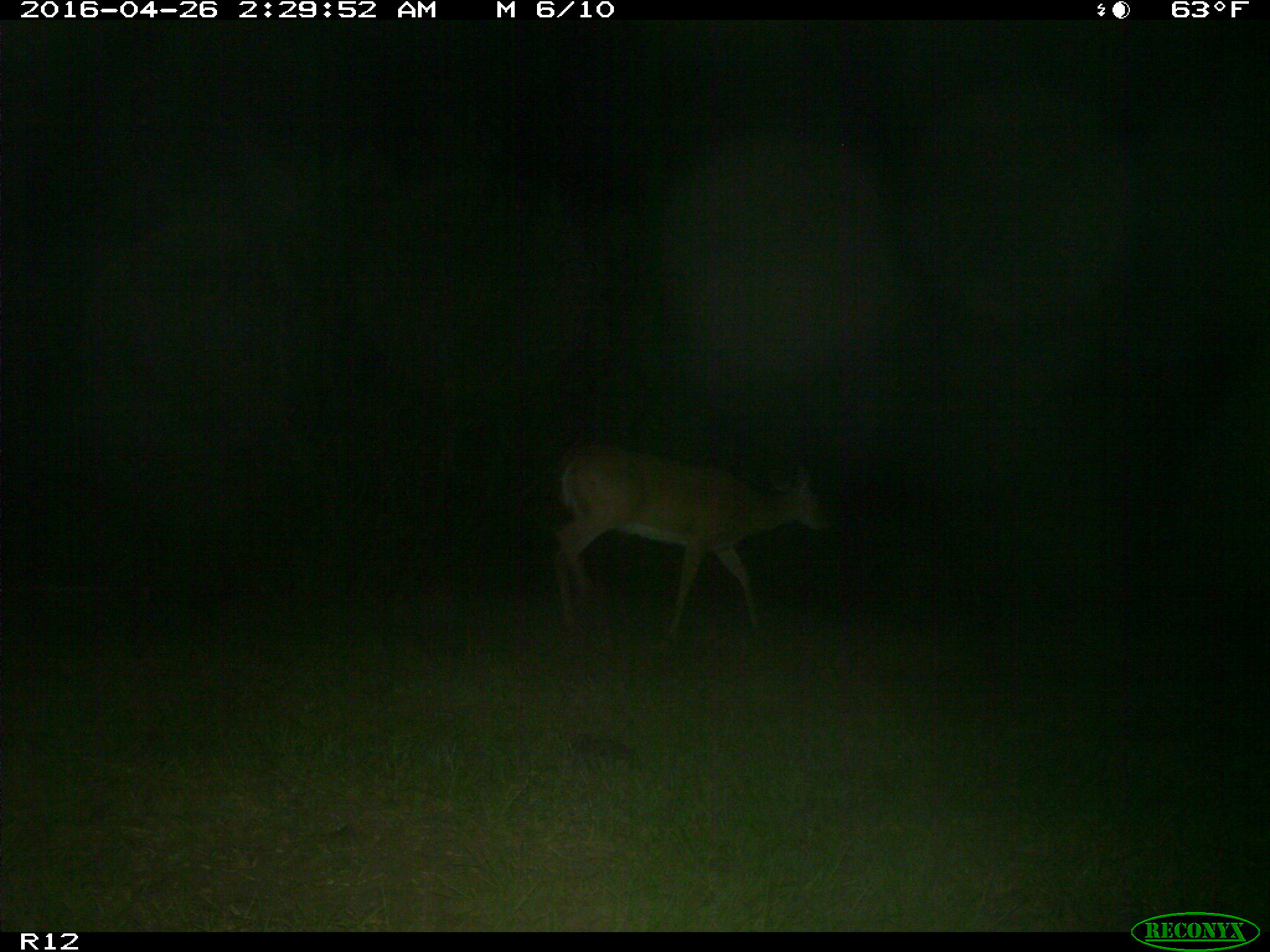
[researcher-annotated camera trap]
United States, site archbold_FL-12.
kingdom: Animalia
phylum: Chordata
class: Mammalia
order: Artiodactyla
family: Cervidae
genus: Odocoileus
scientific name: Odocoileus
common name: deer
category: unidentified deer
Unidentified deer (deer) (Odocoileus).